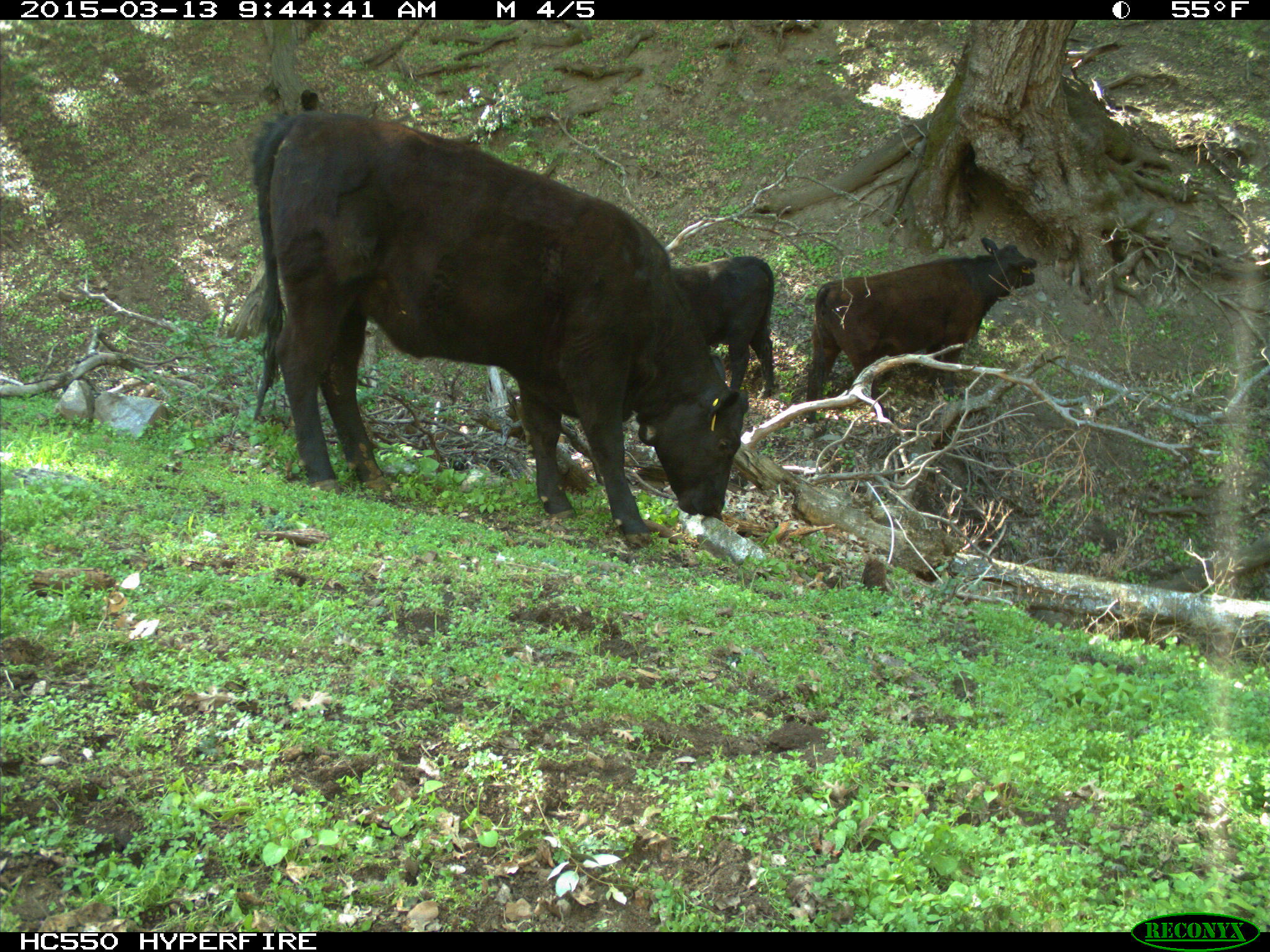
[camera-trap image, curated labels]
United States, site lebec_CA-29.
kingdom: Animalia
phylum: Chordata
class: Mammalia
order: Artiodactyla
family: Bovidae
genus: Bos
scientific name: Bos taurus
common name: domestic cow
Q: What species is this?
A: Bos taurus (domestic cow).